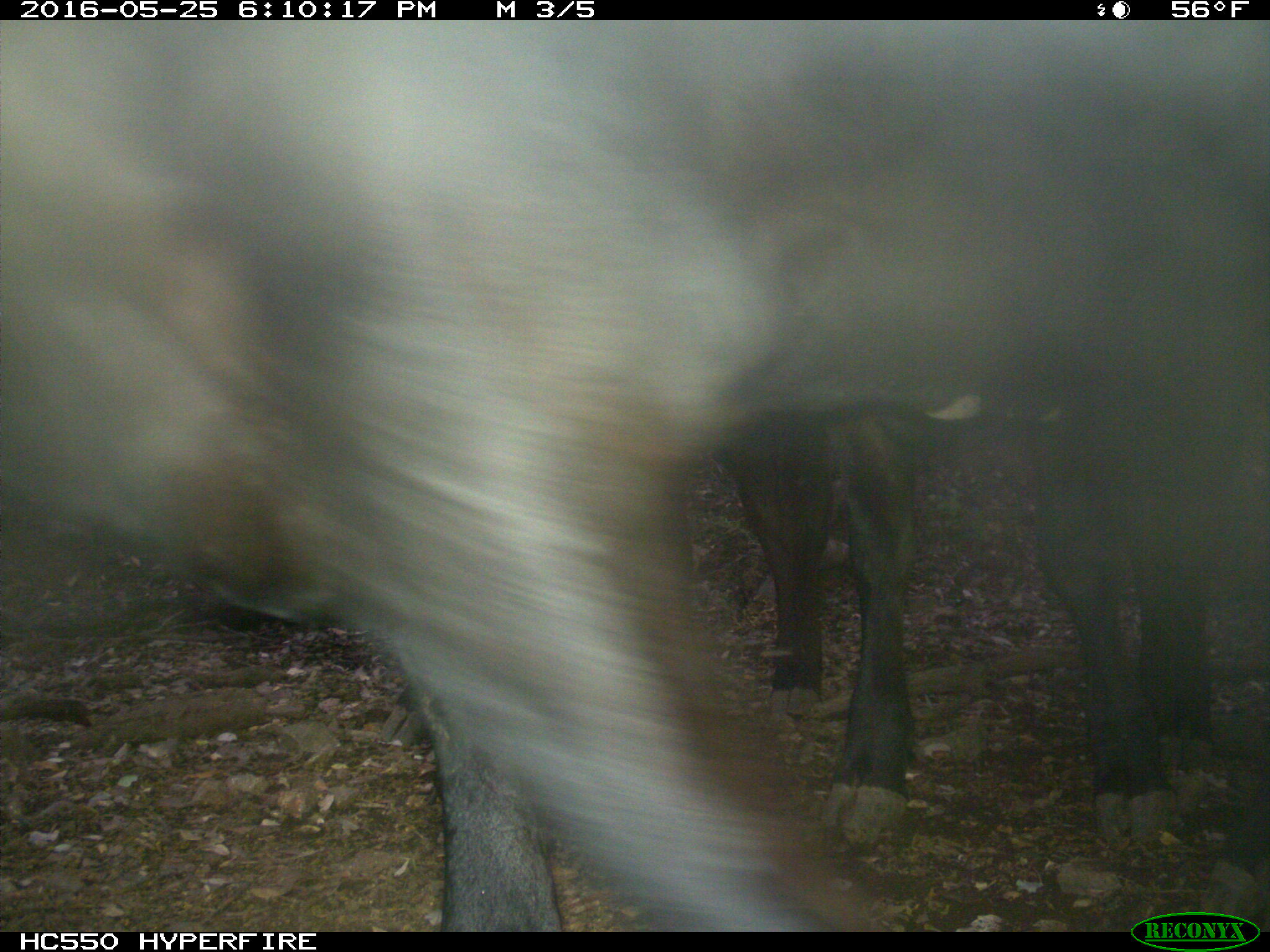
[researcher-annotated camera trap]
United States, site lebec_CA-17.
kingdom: Animalia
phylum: Chordata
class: Mammalia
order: Artiodactyla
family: Bovidae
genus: Bos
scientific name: Bos taurus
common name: domestic cow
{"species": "Bos taurus (domestic cow)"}